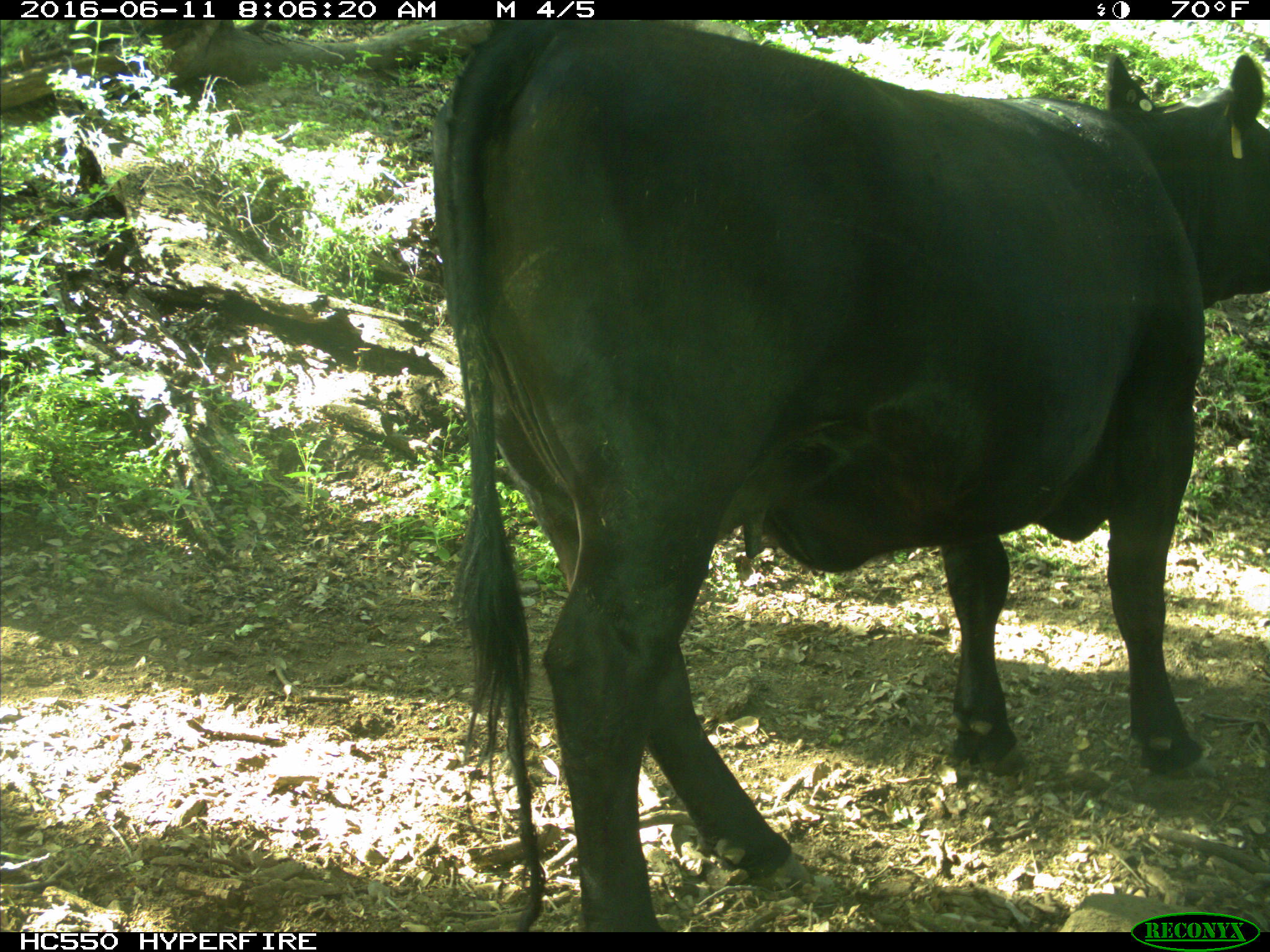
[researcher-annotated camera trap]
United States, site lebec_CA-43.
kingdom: Animalia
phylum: Chordata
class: Mammalia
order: Artiodactyla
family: Bovidae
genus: Bos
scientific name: Bos taurus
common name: domestic cow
Bos taurus (domestic cow).